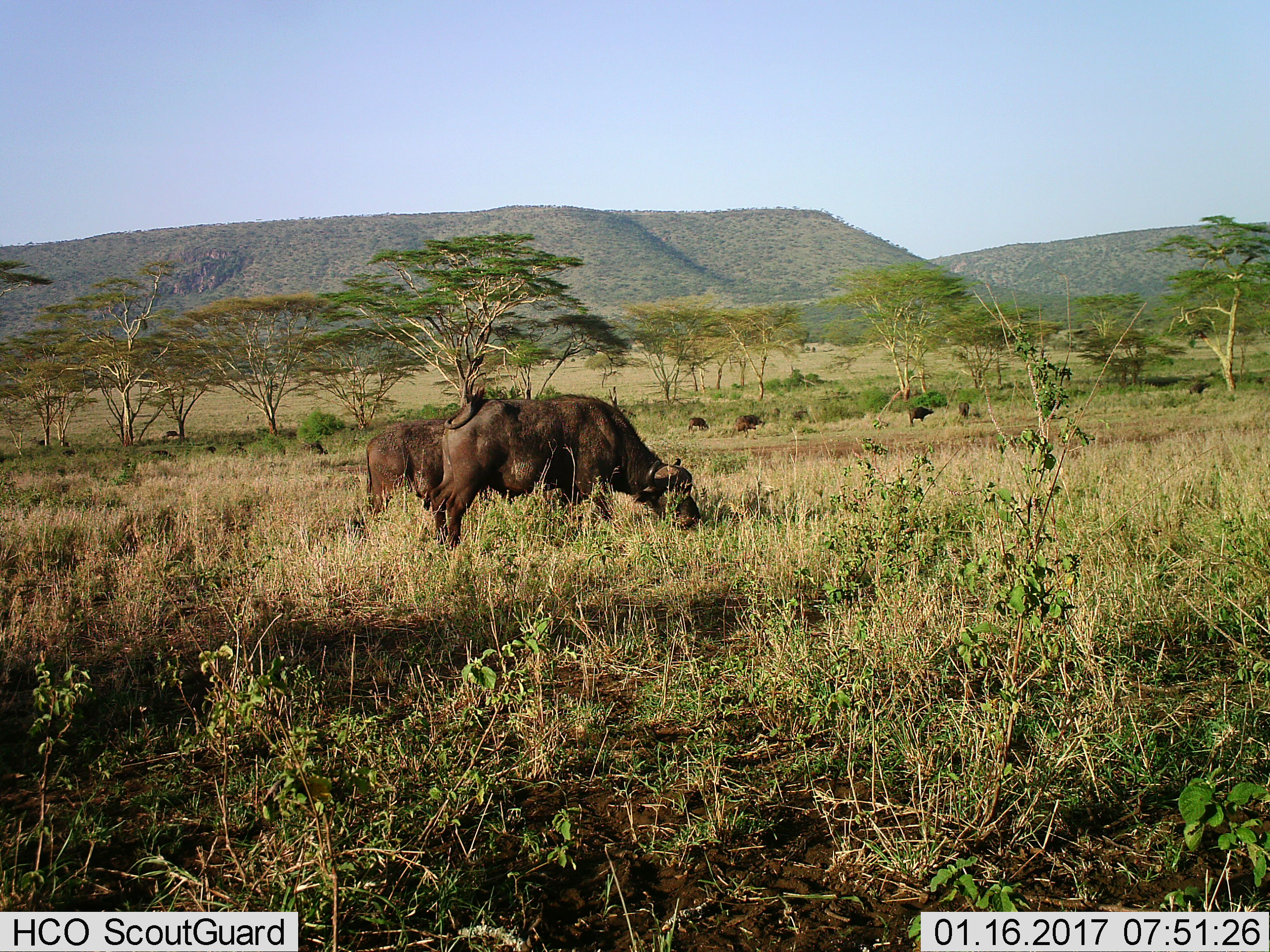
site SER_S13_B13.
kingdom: Animalia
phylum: Chordata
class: Mammalia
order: Artiodactyla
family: Bovidae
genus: Syncerus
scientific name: Syncerus caffer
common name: african buffalo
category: buffalo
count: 6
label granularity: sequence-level